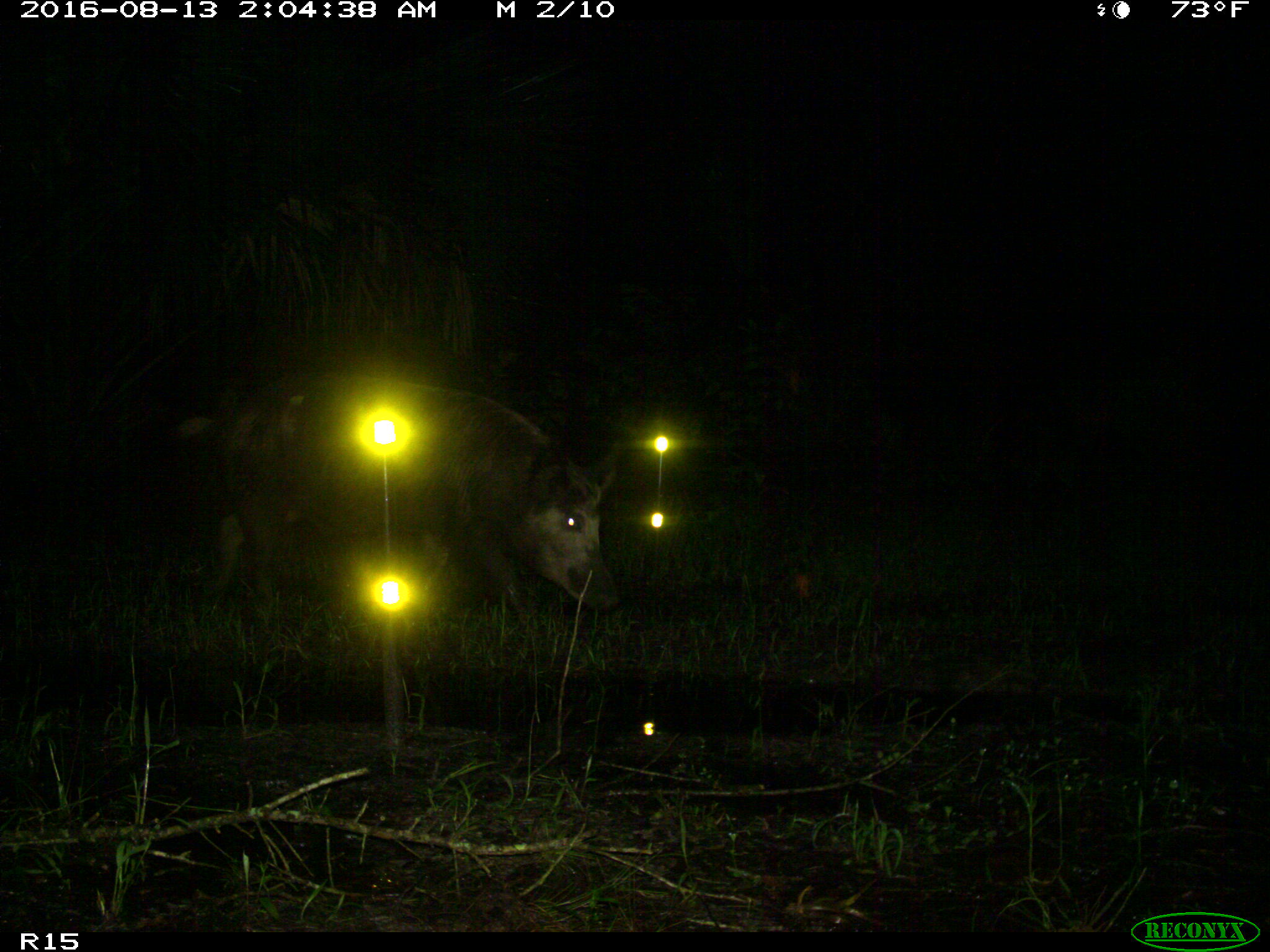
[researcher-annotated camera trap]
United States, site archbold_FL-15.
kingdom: Animalia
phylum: Chordata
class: Mammalia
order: Artiodactyla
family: Suidae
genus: Sus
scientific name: Sus scrofa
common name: wild boar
Sus scrofa (wild boar).